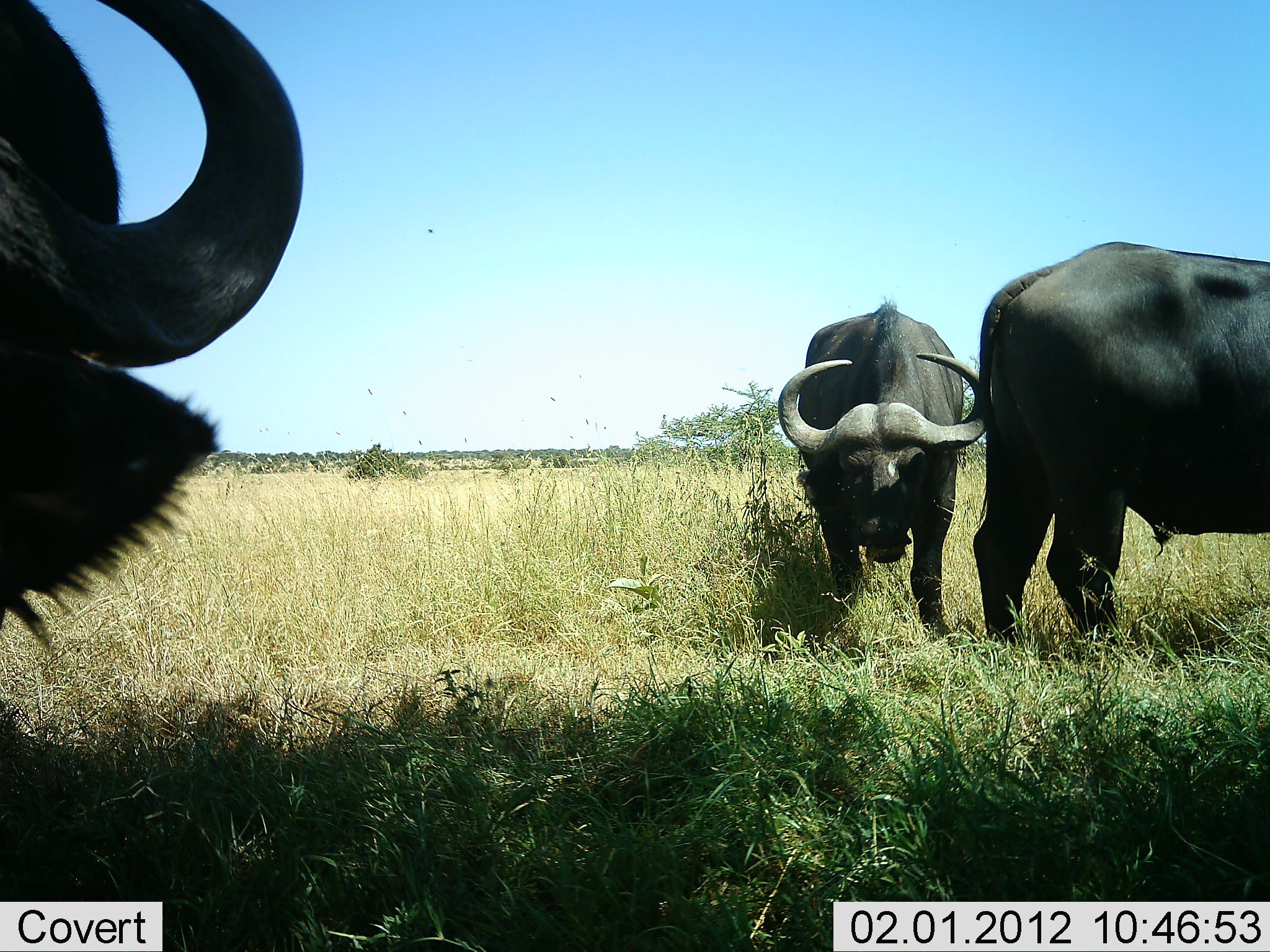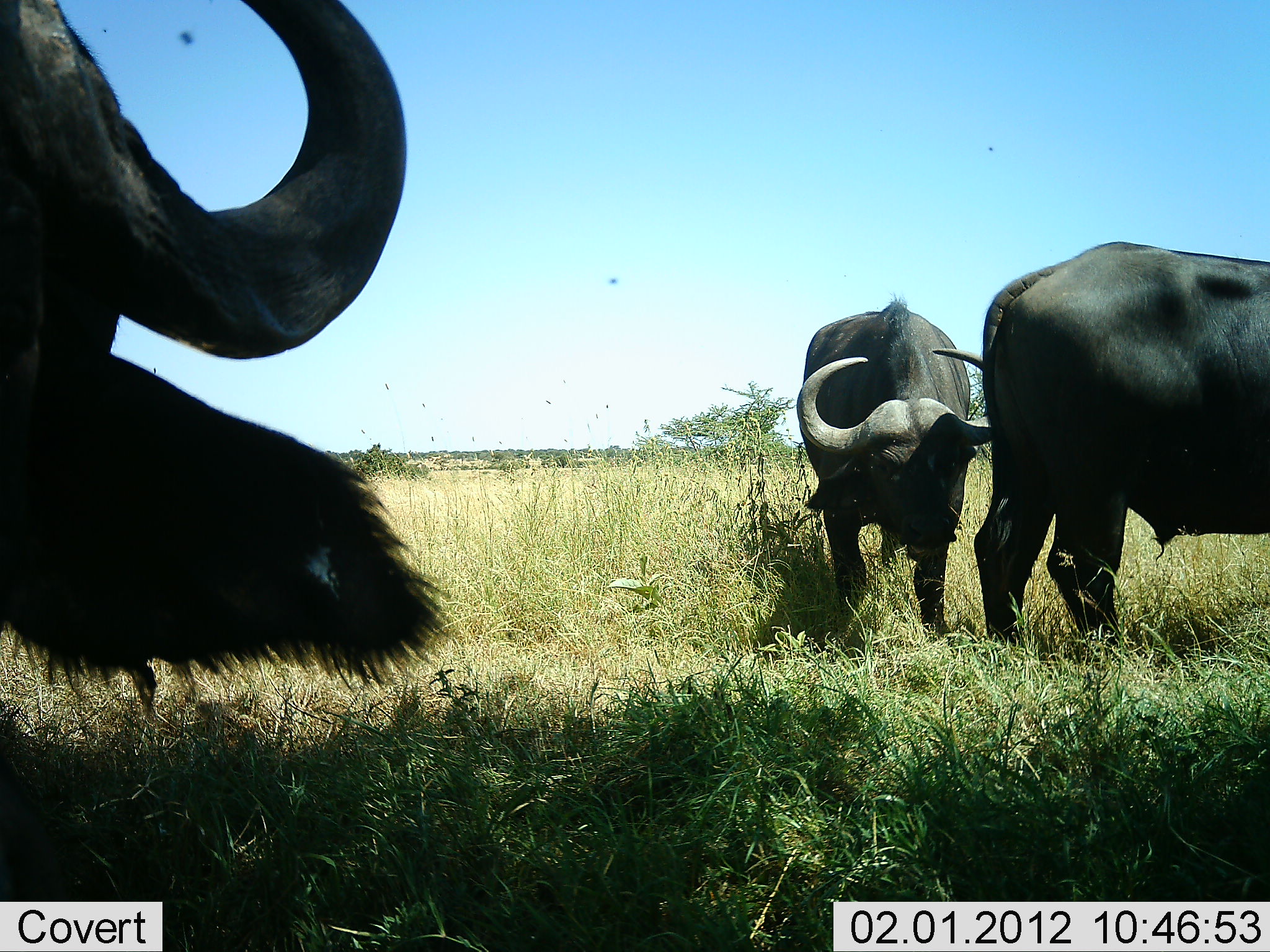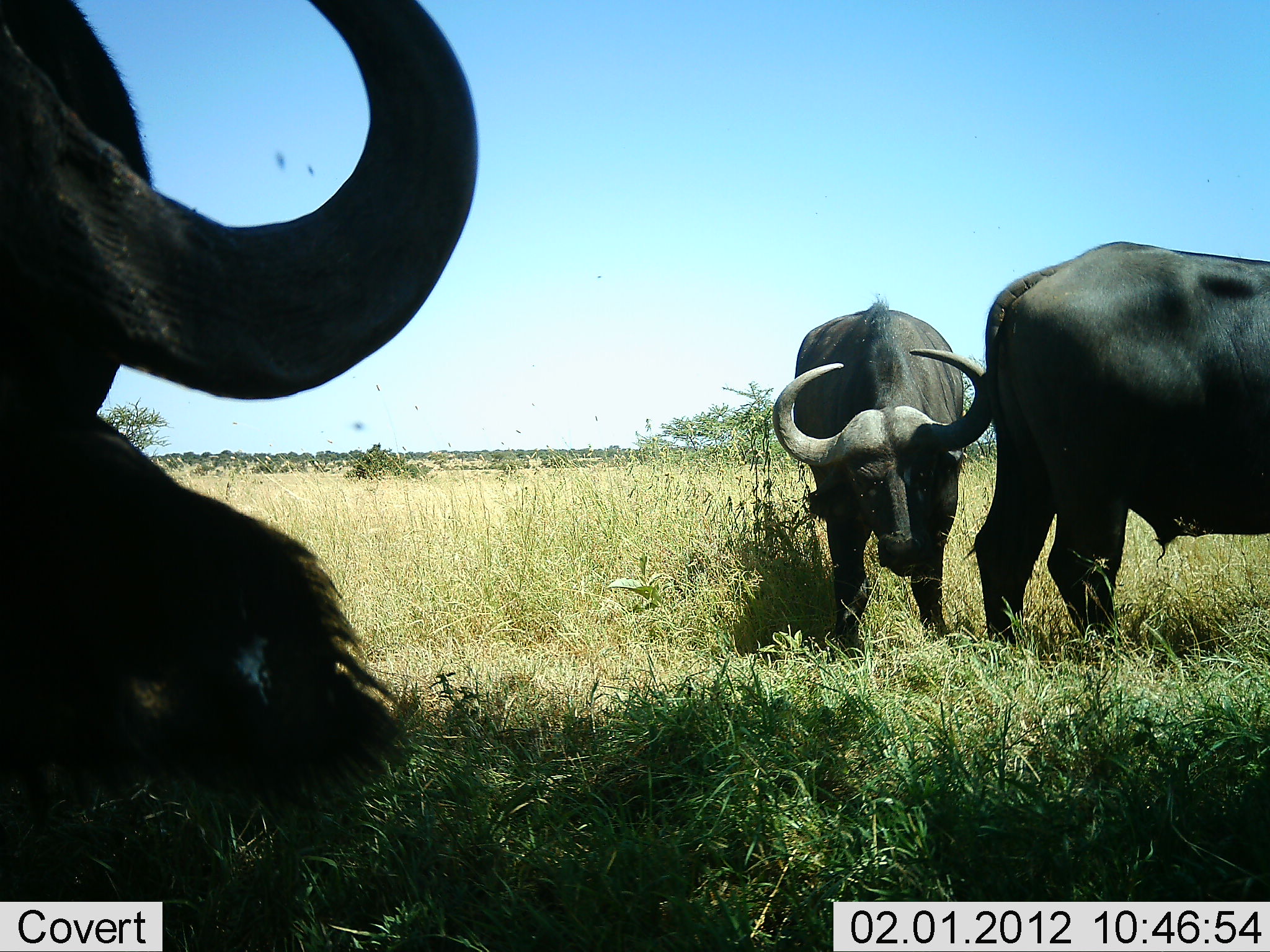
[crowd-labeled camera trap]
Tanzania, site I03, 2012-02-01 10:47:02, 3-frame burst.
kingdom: Animalia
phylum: Chordata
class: Mammalia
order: Artiodactyla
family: Bovidae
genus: Syncerus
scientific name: Syncerus caffer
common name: cape buffalo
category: buffalo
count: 3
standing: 72%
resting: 3%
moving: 9%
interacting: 6%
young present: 0%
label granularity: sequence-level